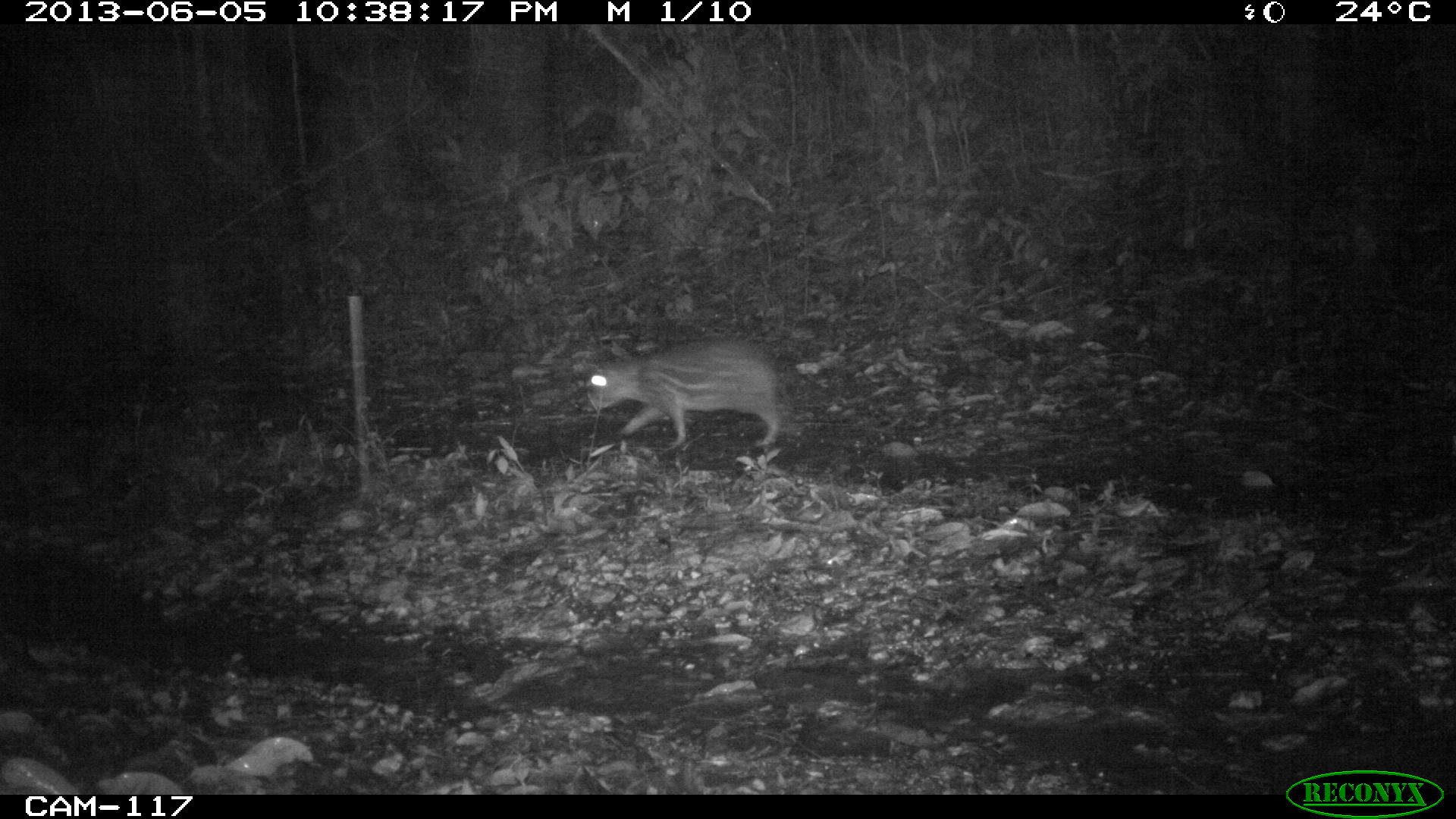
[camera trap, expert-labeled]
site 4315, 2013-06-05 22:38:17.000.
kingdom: Animalia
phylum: Chordata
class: Mammalia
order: Rodentia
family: Cuniculidae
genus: Cuniculus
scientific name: Cuniculus paca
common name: lowland paca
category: agouti paca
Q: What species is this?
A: Agouti paca (lowland paca) (Cuniculus paca).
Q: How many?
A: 1.